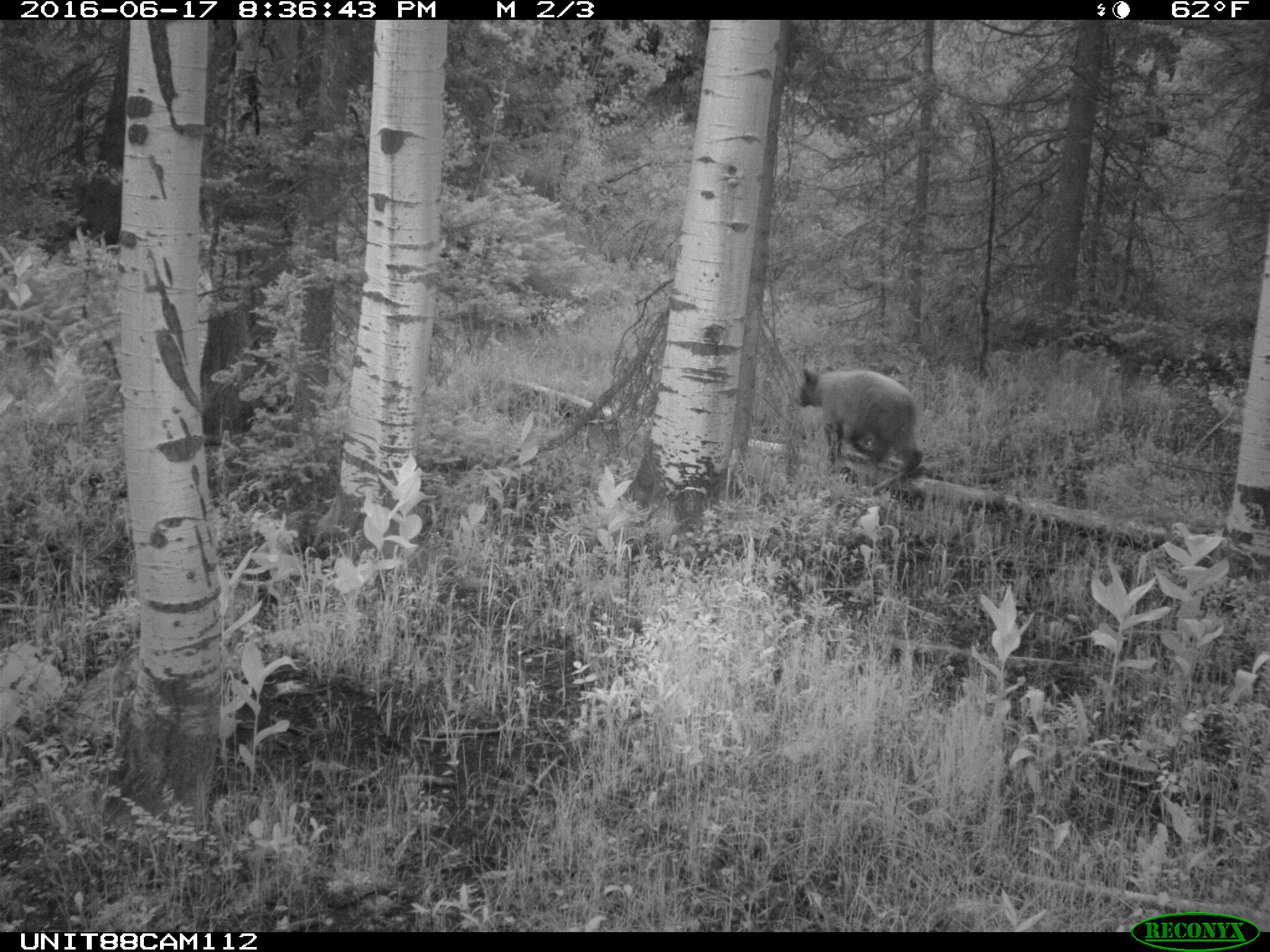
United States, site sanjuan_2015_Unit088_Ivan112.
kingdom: Animalia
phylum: Chordata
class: Mammalia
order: Carnivora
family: Ursidae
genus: Ursus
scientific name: Ursus americanus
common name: american black bear